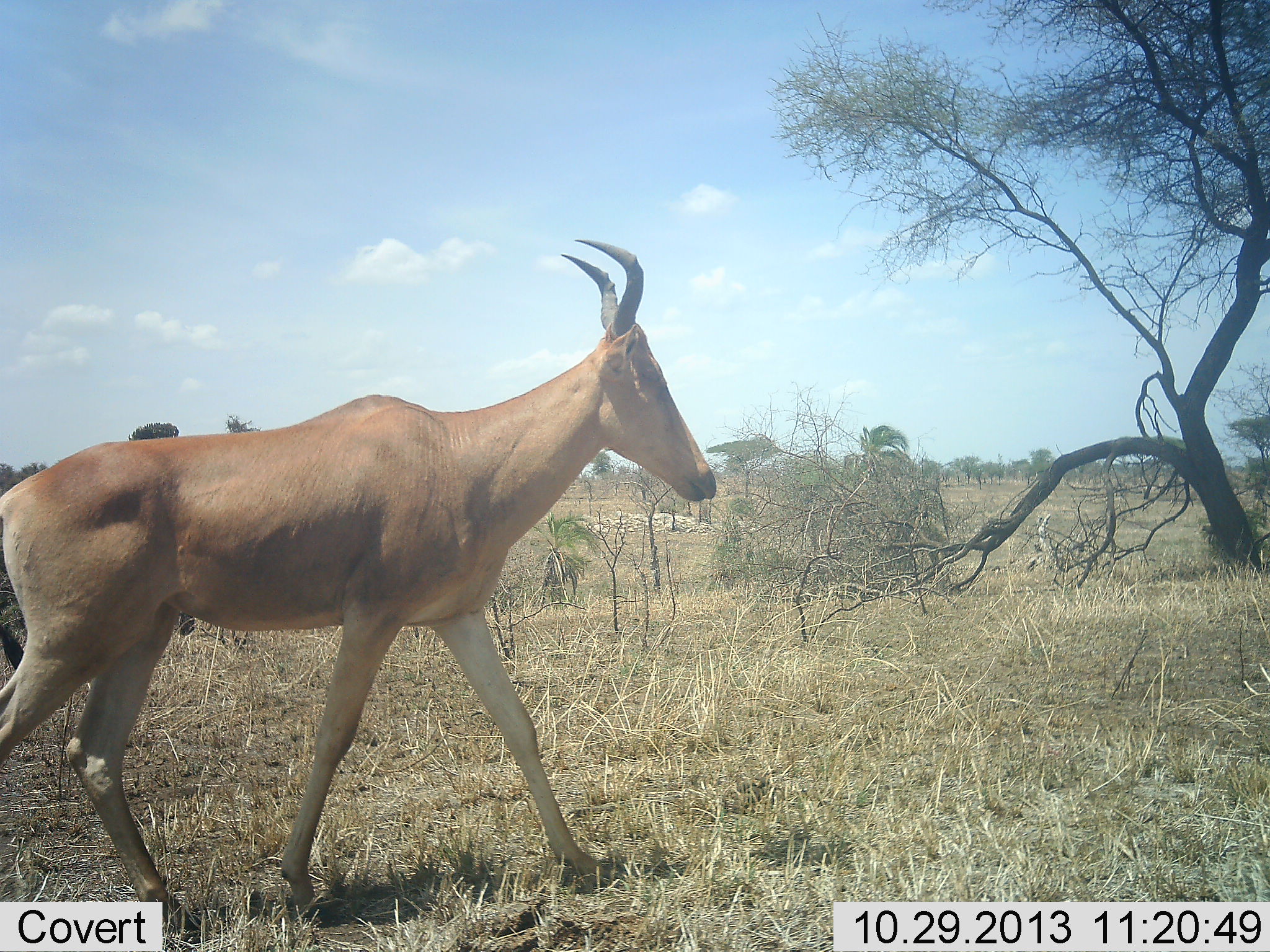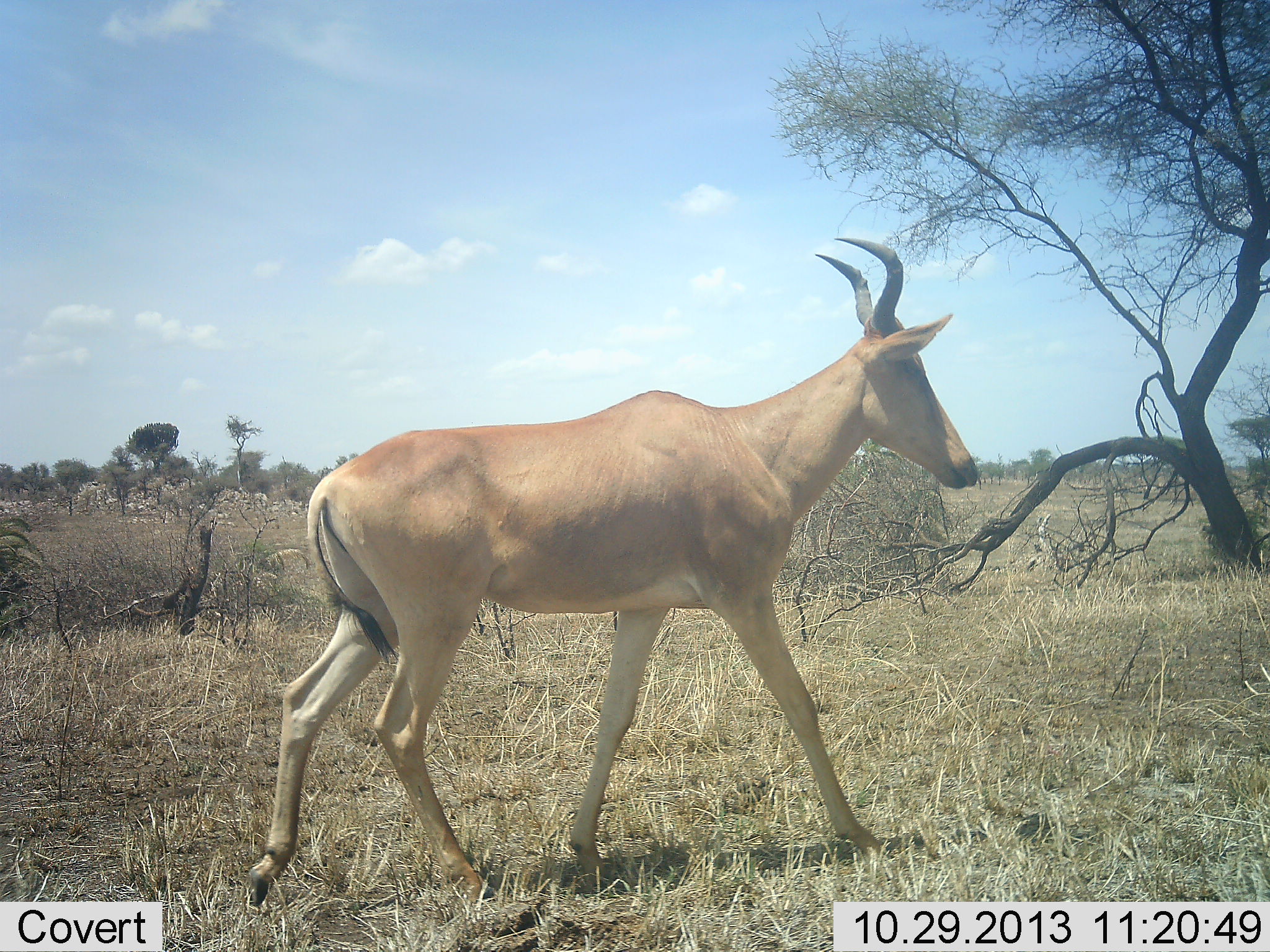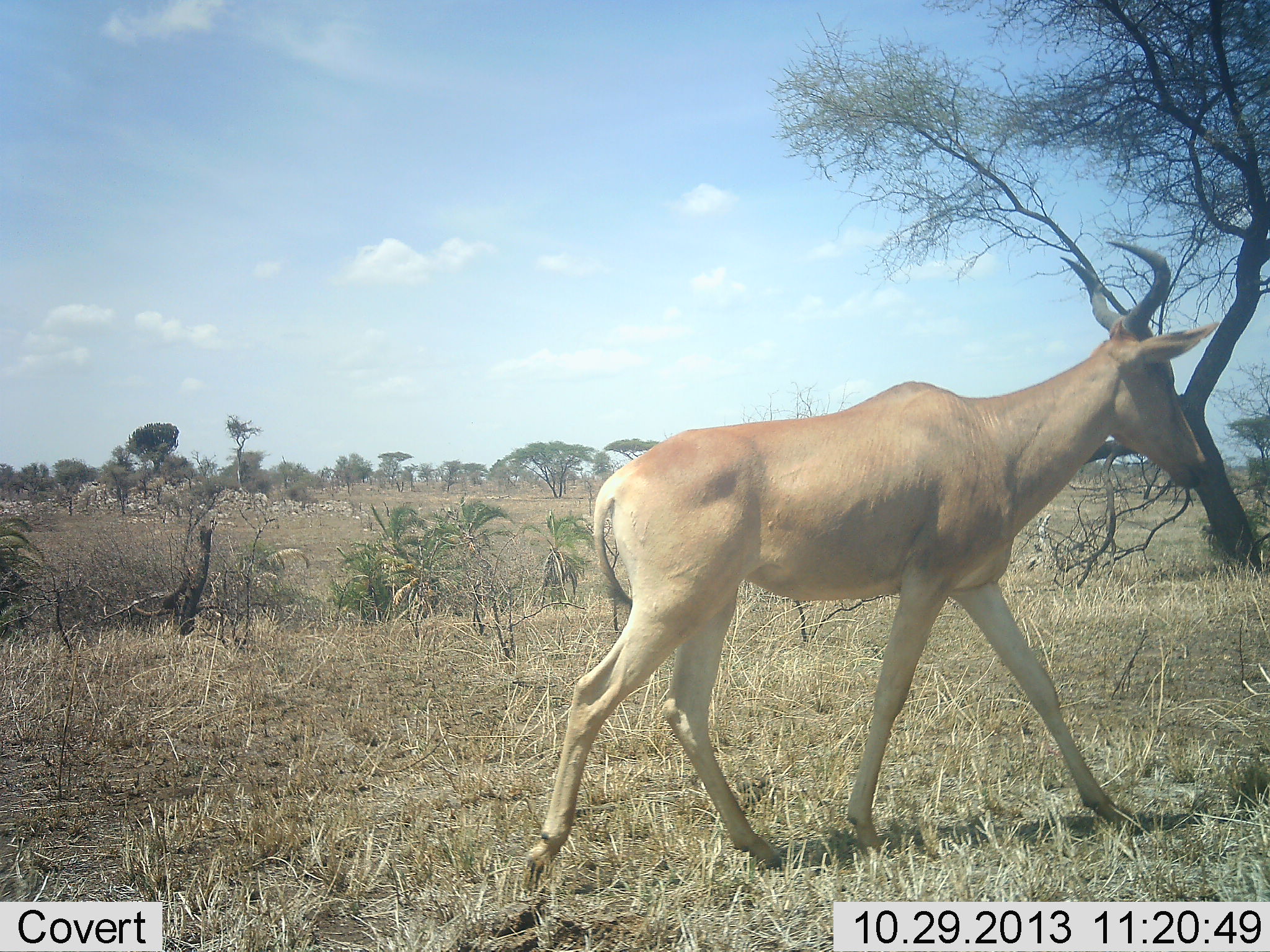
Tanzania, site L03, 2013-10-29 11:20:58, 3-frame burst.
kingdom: Animalia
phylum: Chordata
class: Mammalia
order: Artiodactyla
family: Bovidae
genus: Alcelaphus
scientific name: Alcelaphus buselaphus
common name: hartebeest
Hartebeest (Alcelaphus buselaphus), count 1. Behavior (volunteer vote fractions): standing 9%, resting 0%, moving 95%, interacting 0%. Young present (vote fraction): 0%. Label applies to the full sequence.